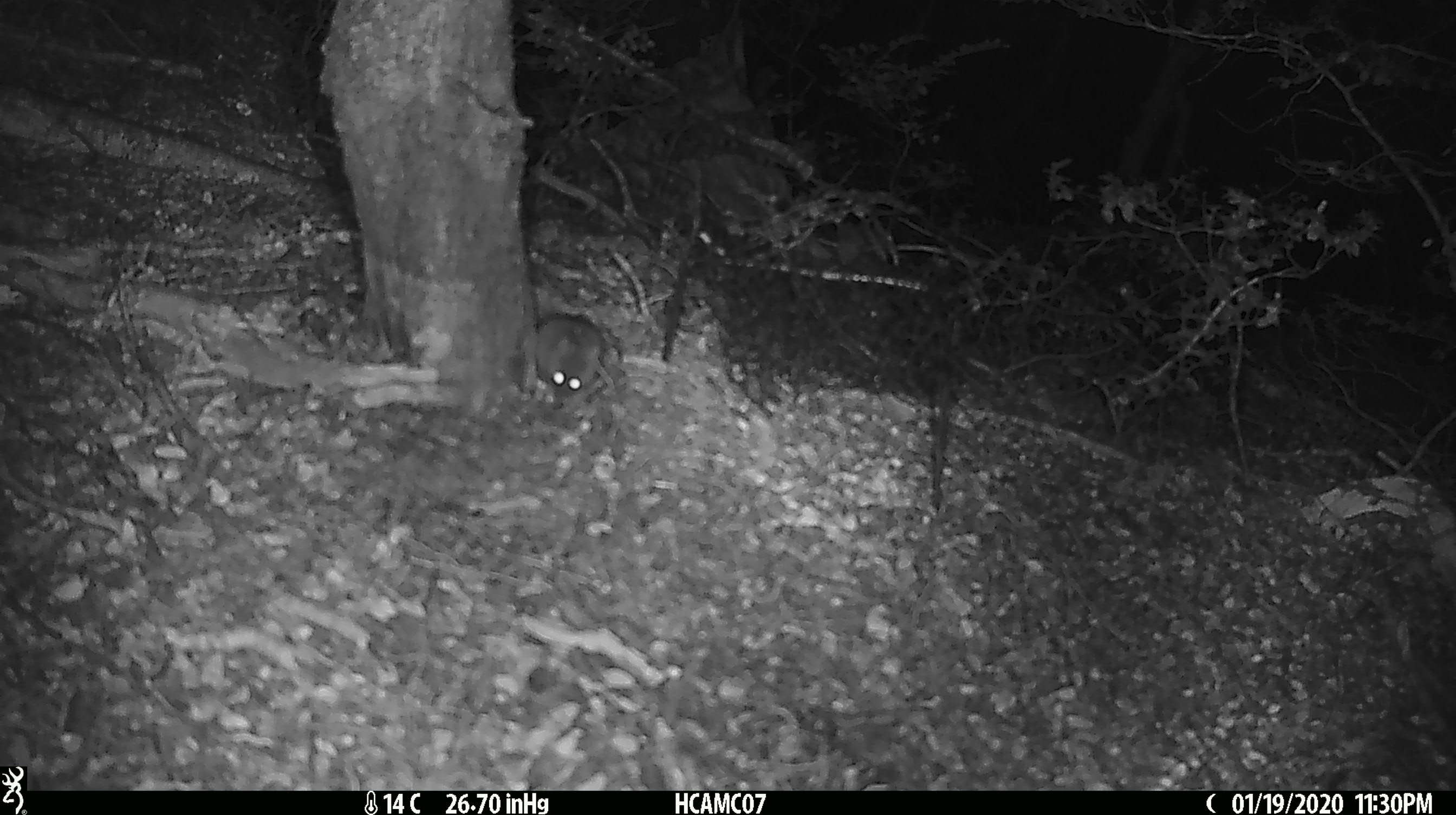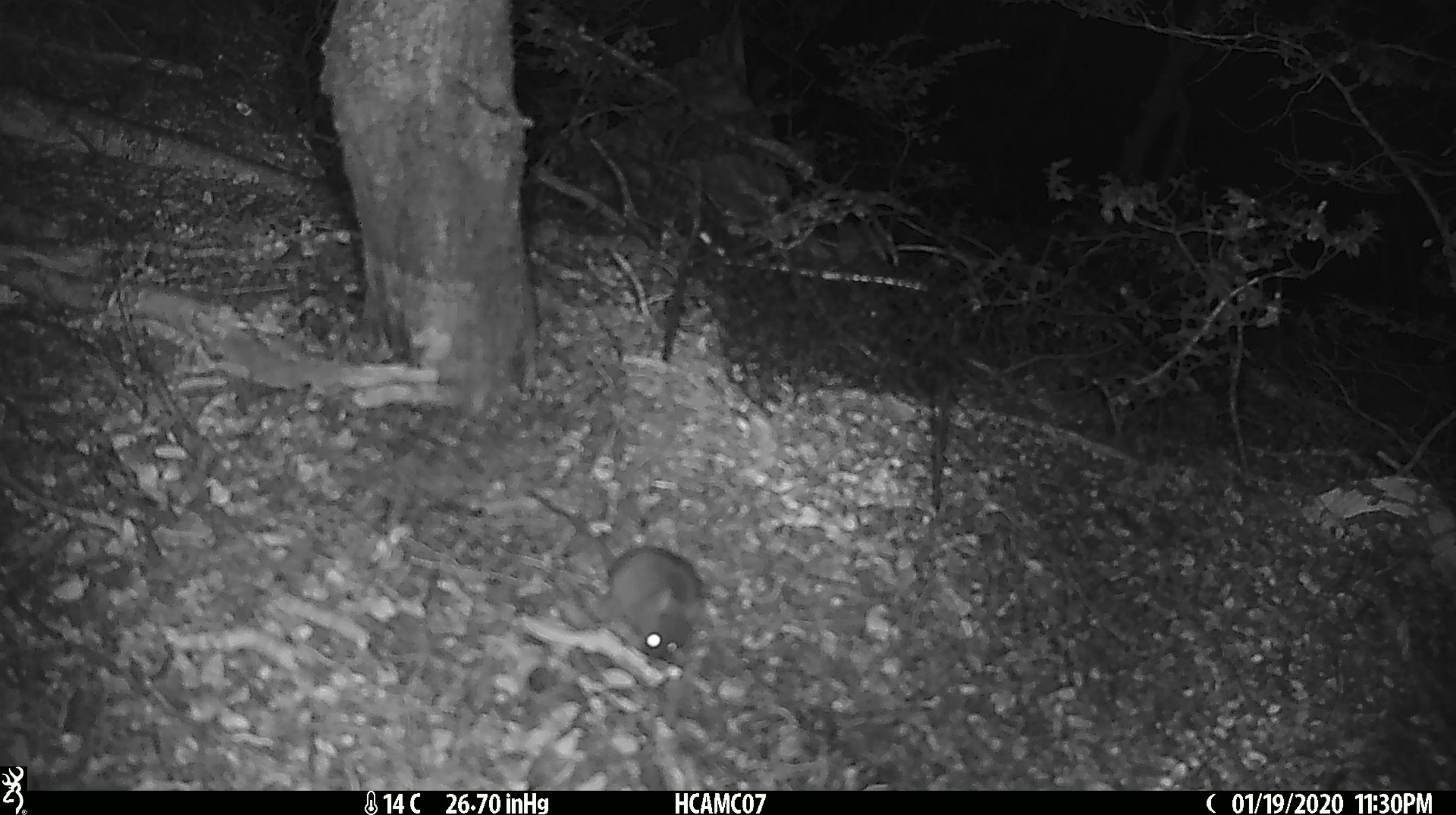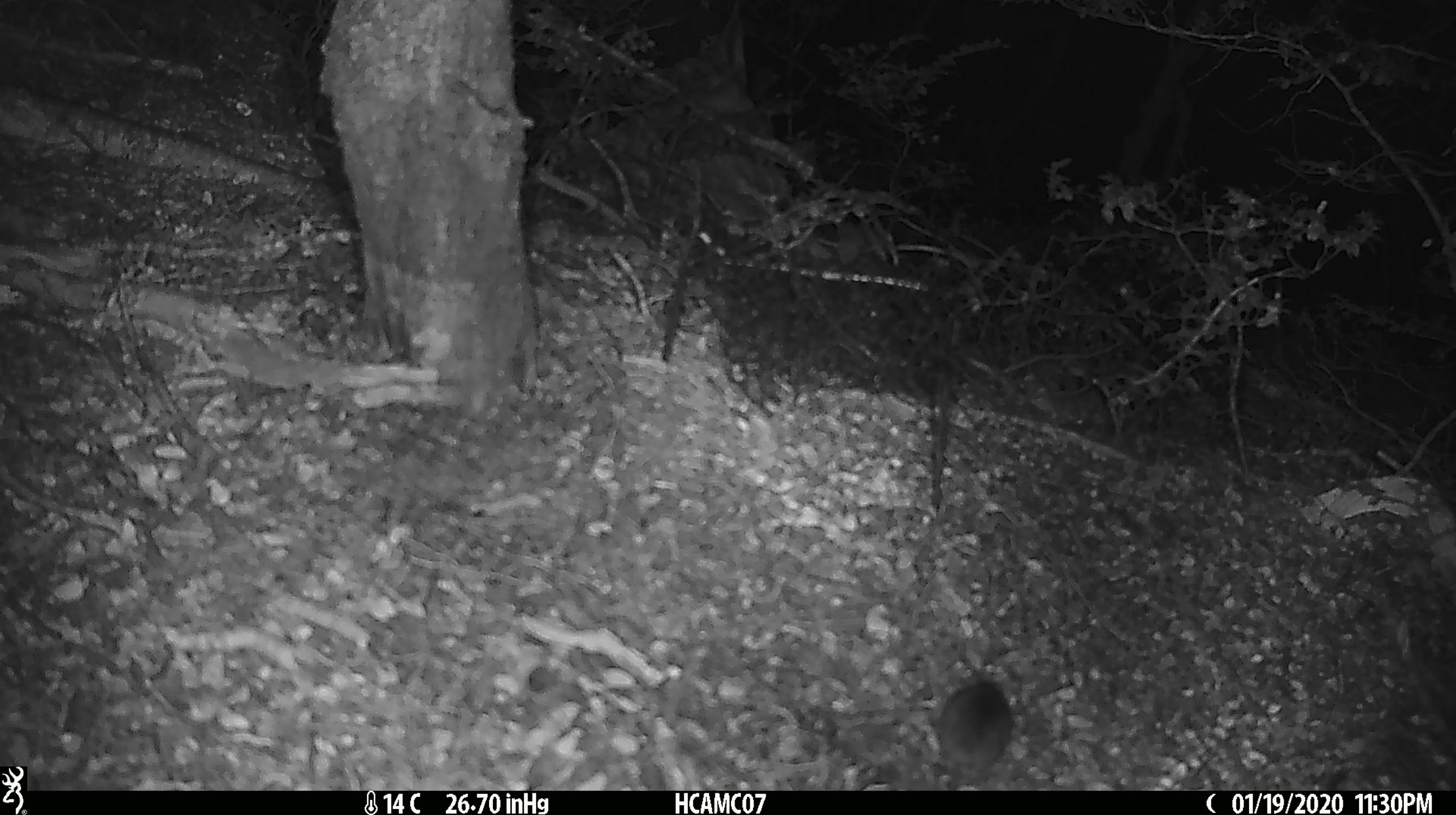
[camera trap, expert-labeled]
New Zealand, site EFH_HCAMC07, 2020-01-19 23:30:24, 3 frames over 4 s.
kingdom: Animalia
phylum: Chordata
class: Mammalia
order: Rodentia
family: Muridae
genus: Mus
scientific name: Mus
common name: mouse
Mouse (Mus).